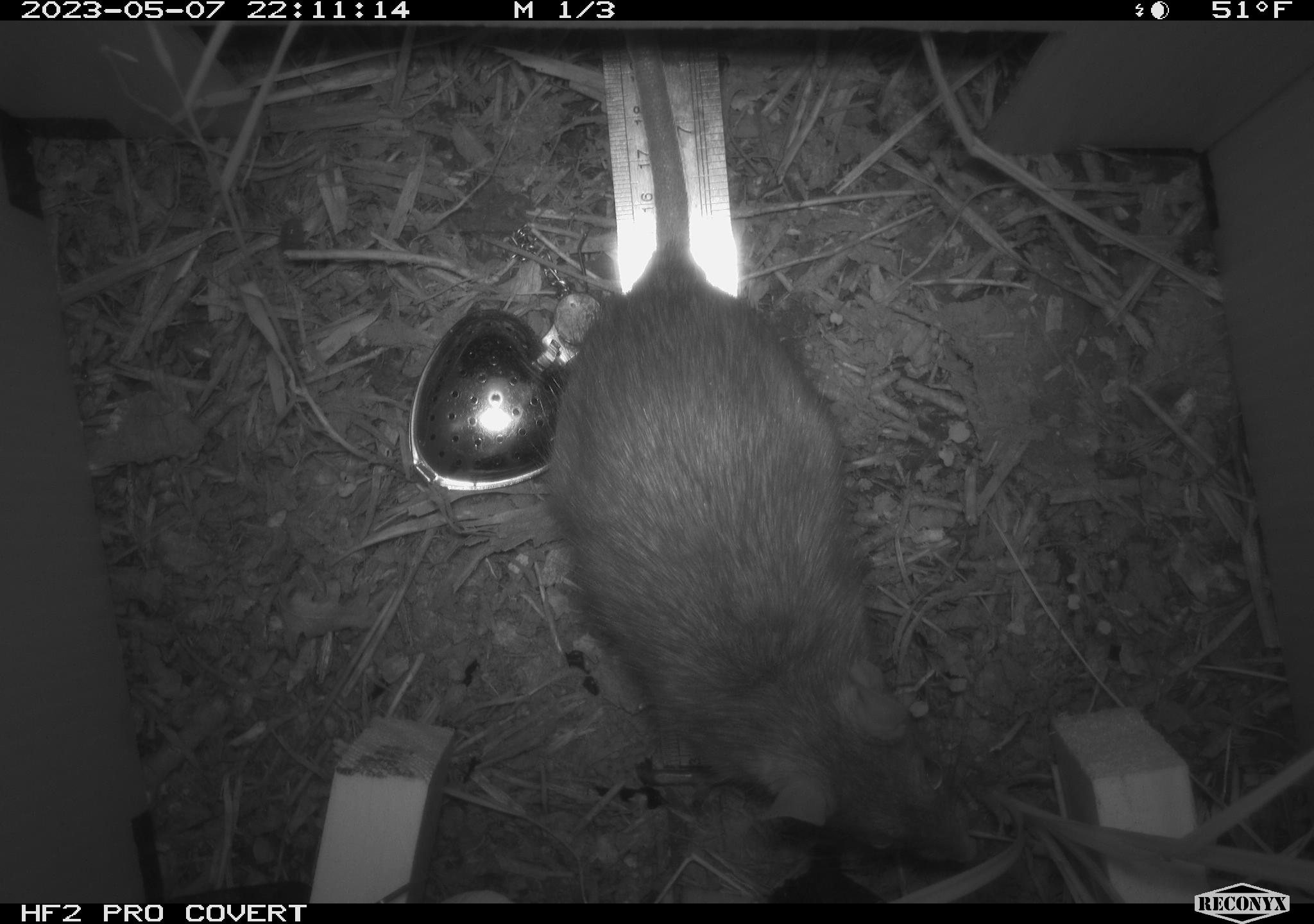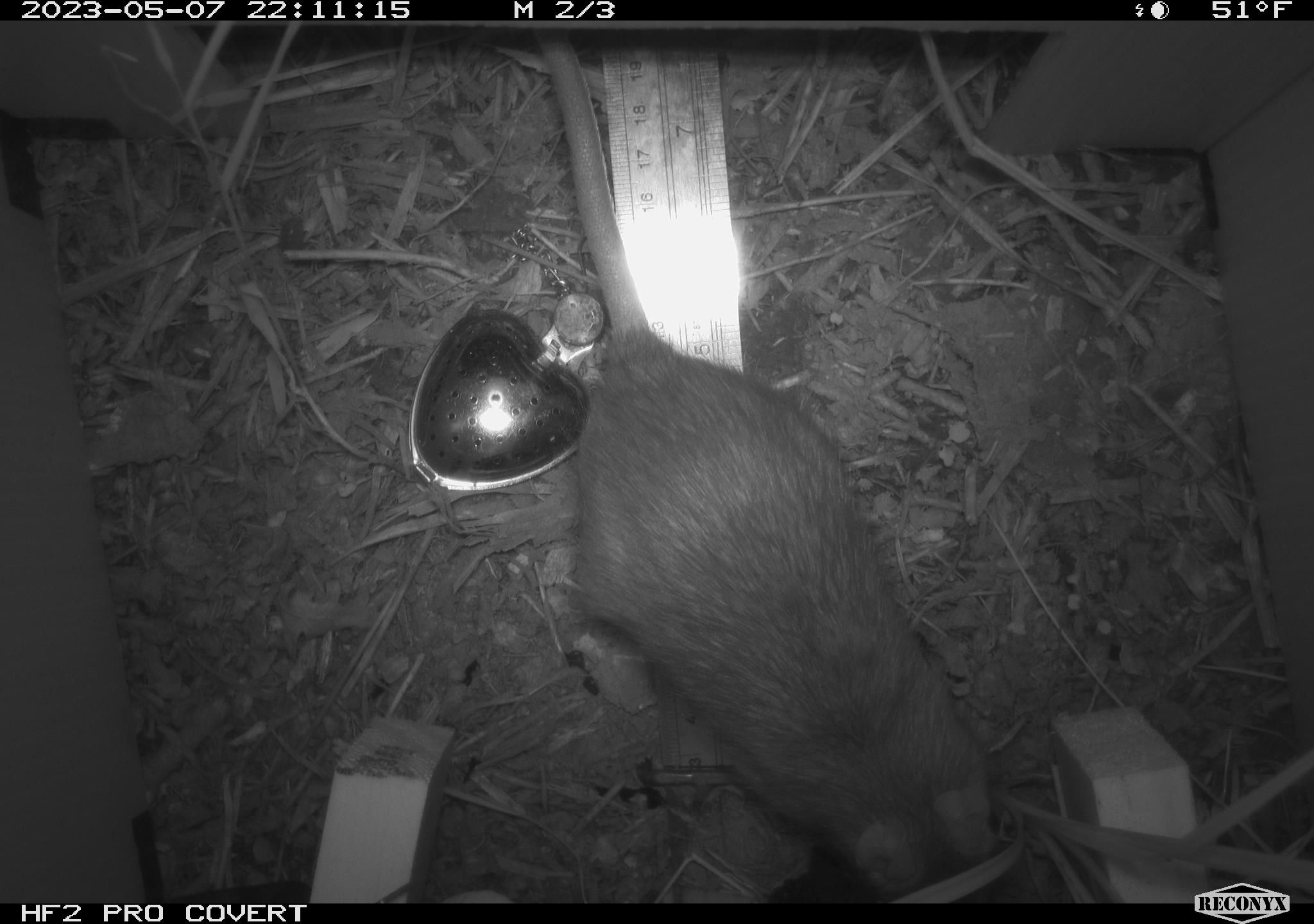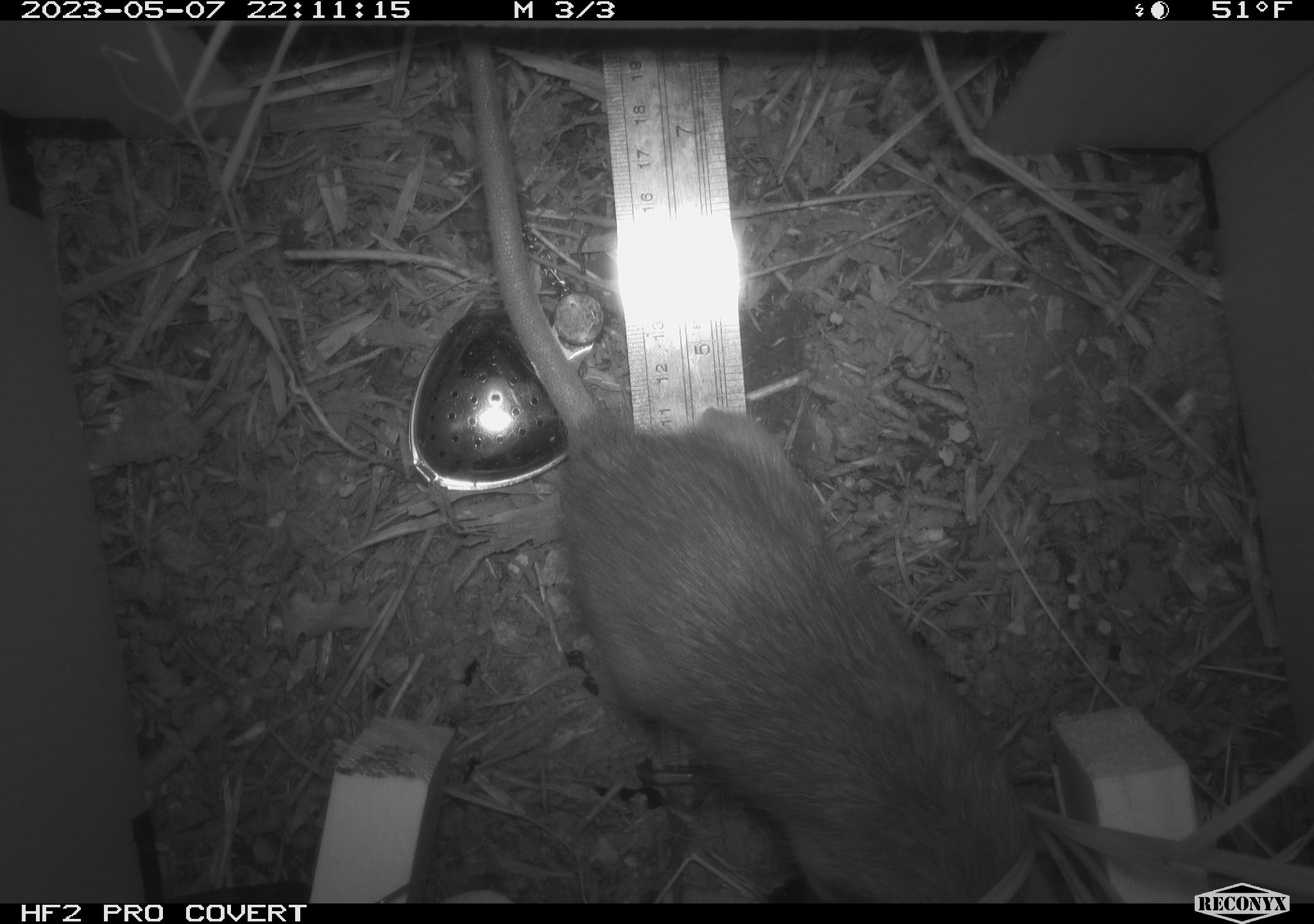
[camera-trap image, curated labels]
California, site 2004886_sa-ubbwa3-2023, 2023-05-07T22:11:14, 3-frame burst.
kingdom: Animalia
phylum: Chordata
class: Mammalia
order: Rodentia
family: Muridae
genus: Rattus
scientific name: Rattus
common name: rat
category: rattus species